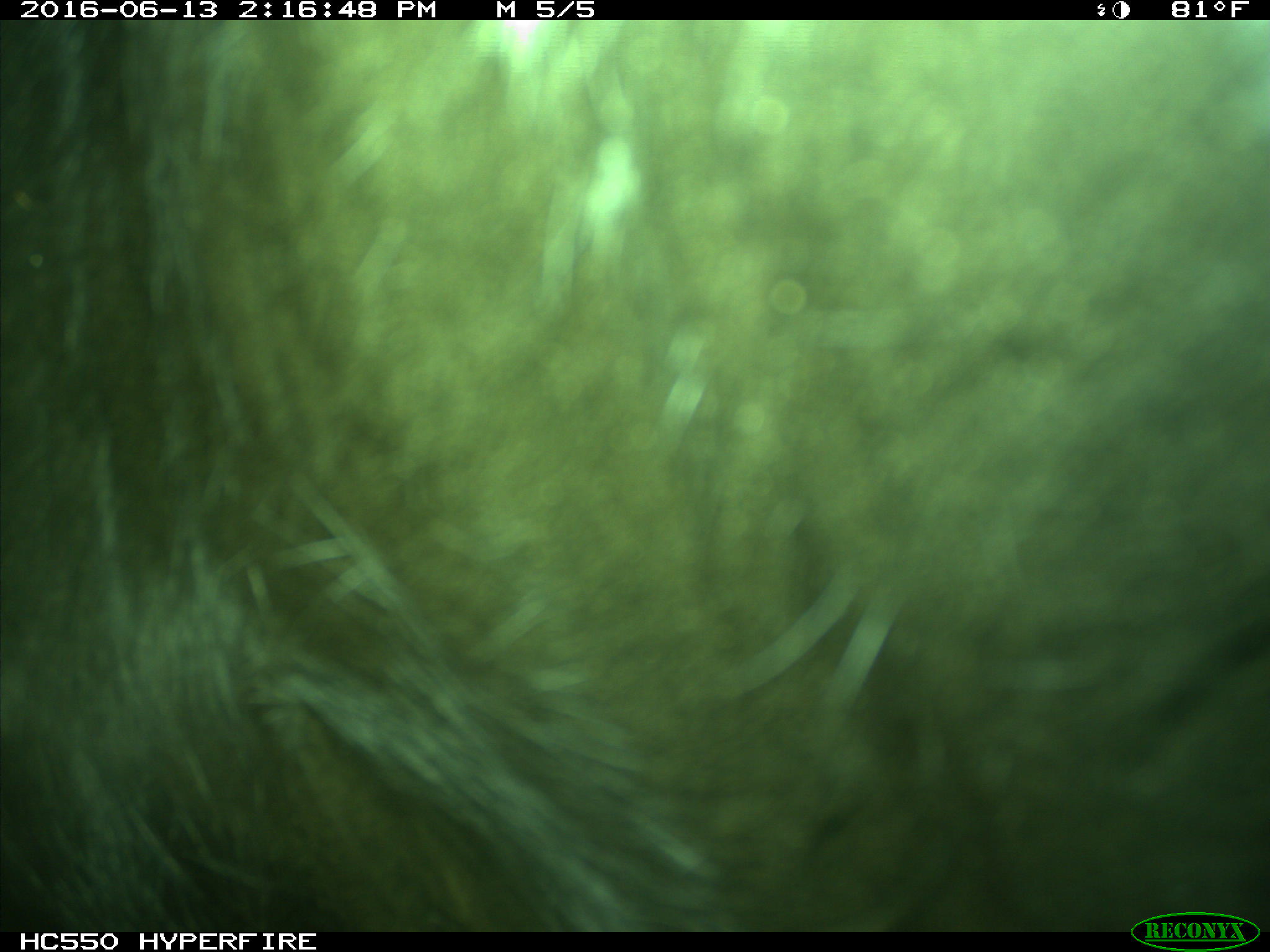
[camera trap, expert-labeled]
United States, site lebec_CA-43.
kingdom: Animalia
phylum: Chordata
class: Mammalia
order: Artiodactyla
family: Bovidae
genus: Bos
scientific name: Bos taurus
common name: domestic cow